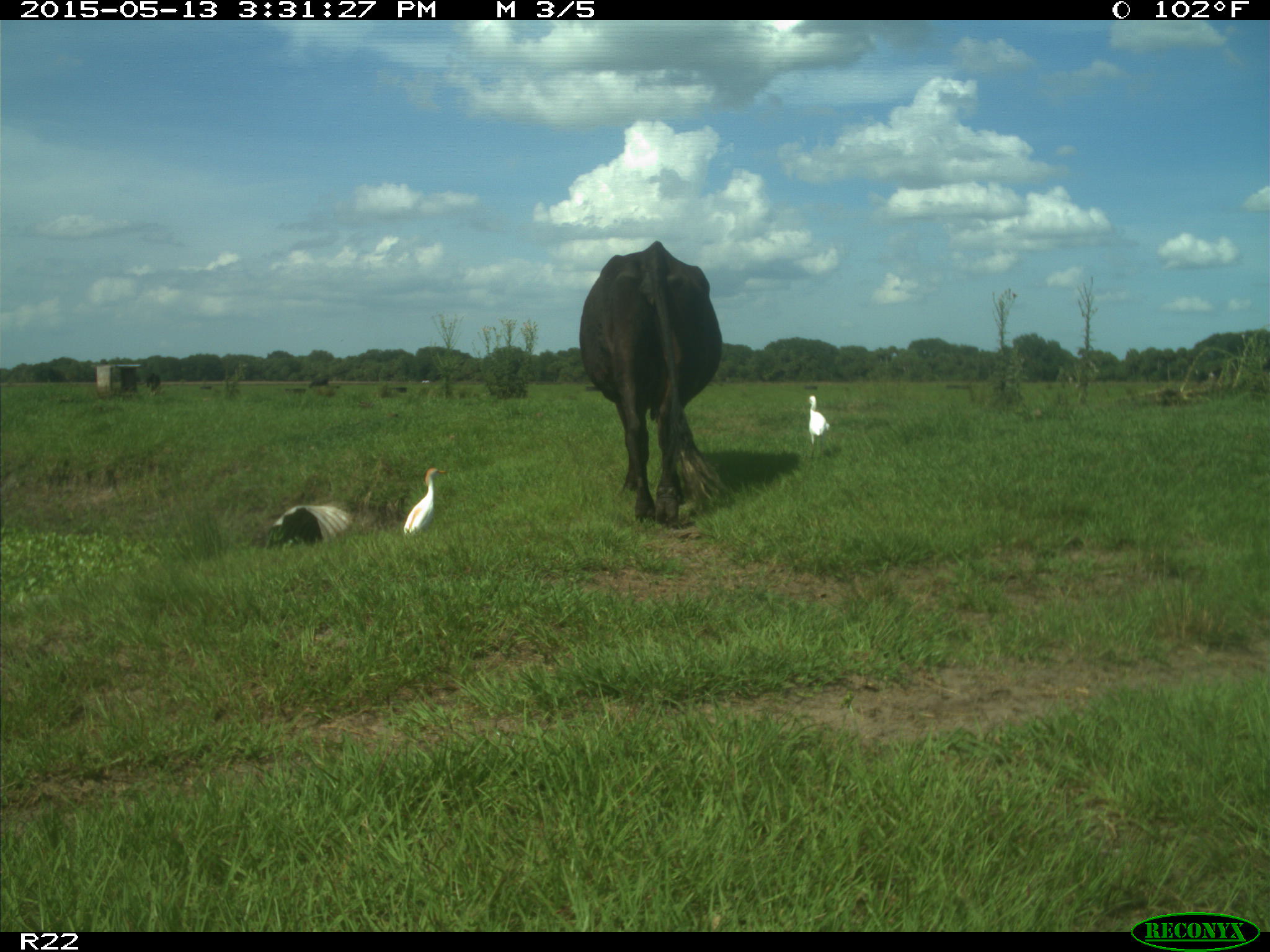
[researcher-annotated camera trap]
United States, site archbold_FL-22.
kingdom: Animalia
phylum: Chordata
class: Mammalia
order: Artiodactyla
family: Bovidae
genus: Bos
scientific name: Bos taurus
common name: domestic cow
Bos taurus (domestic cow).